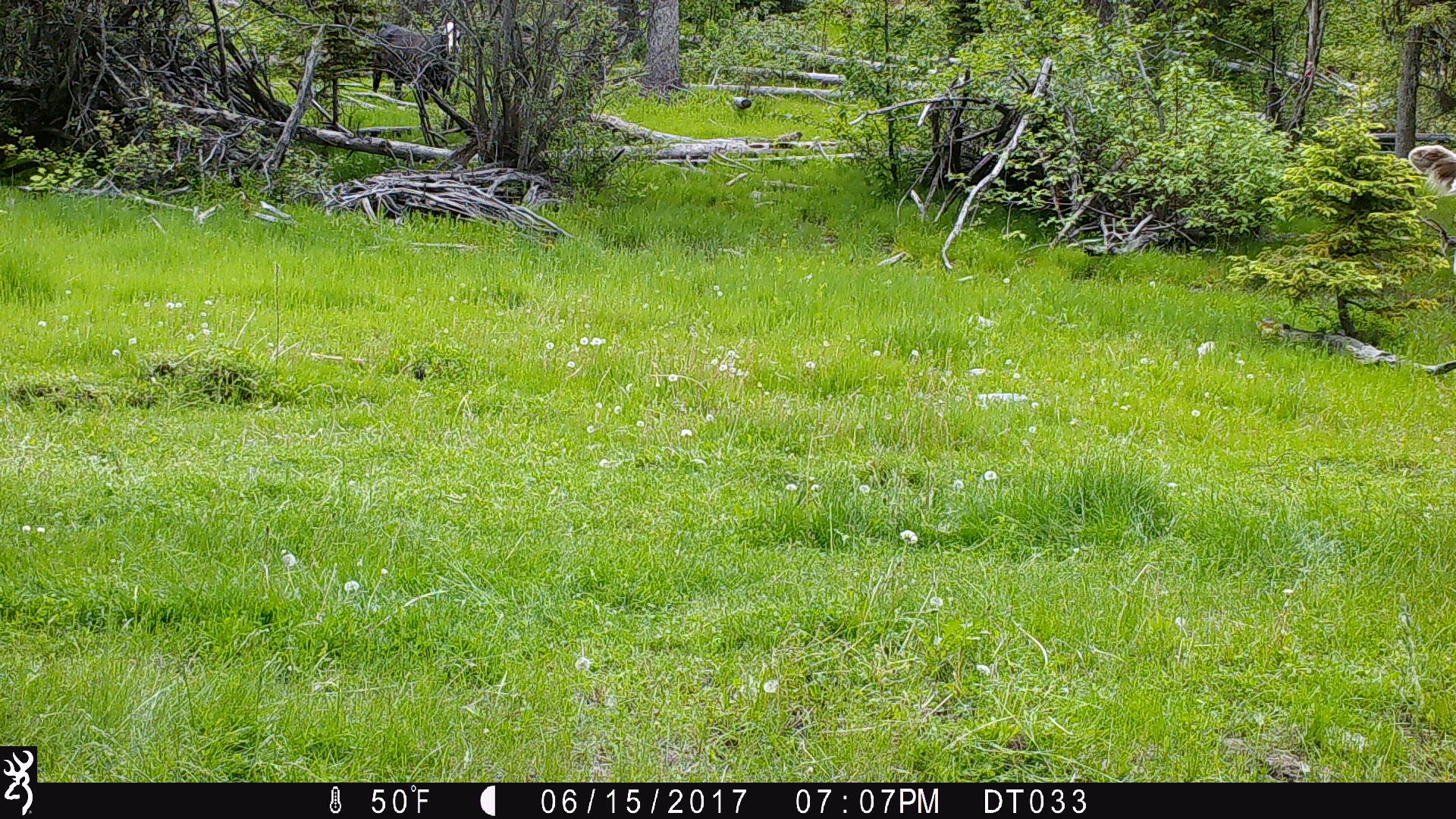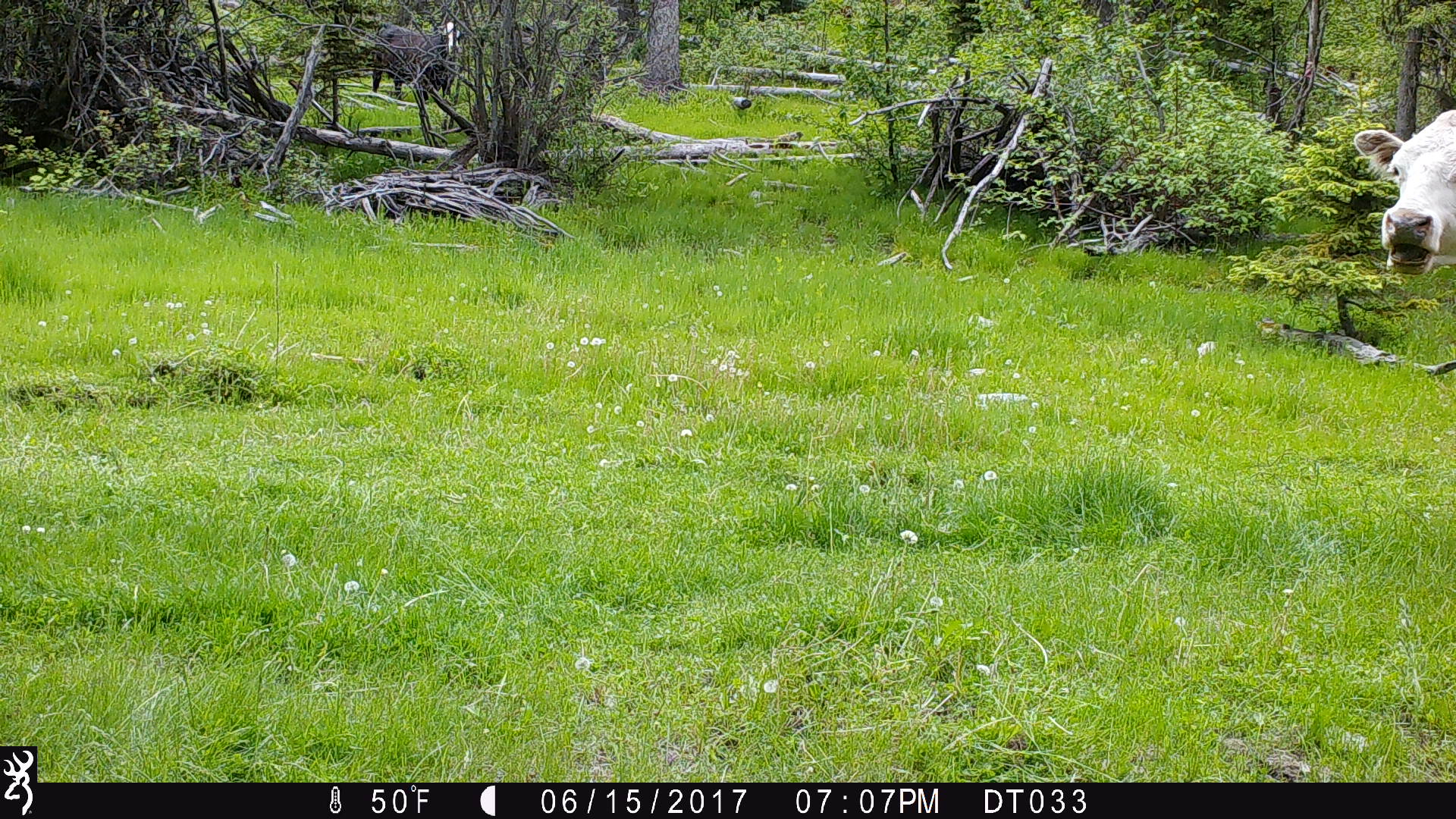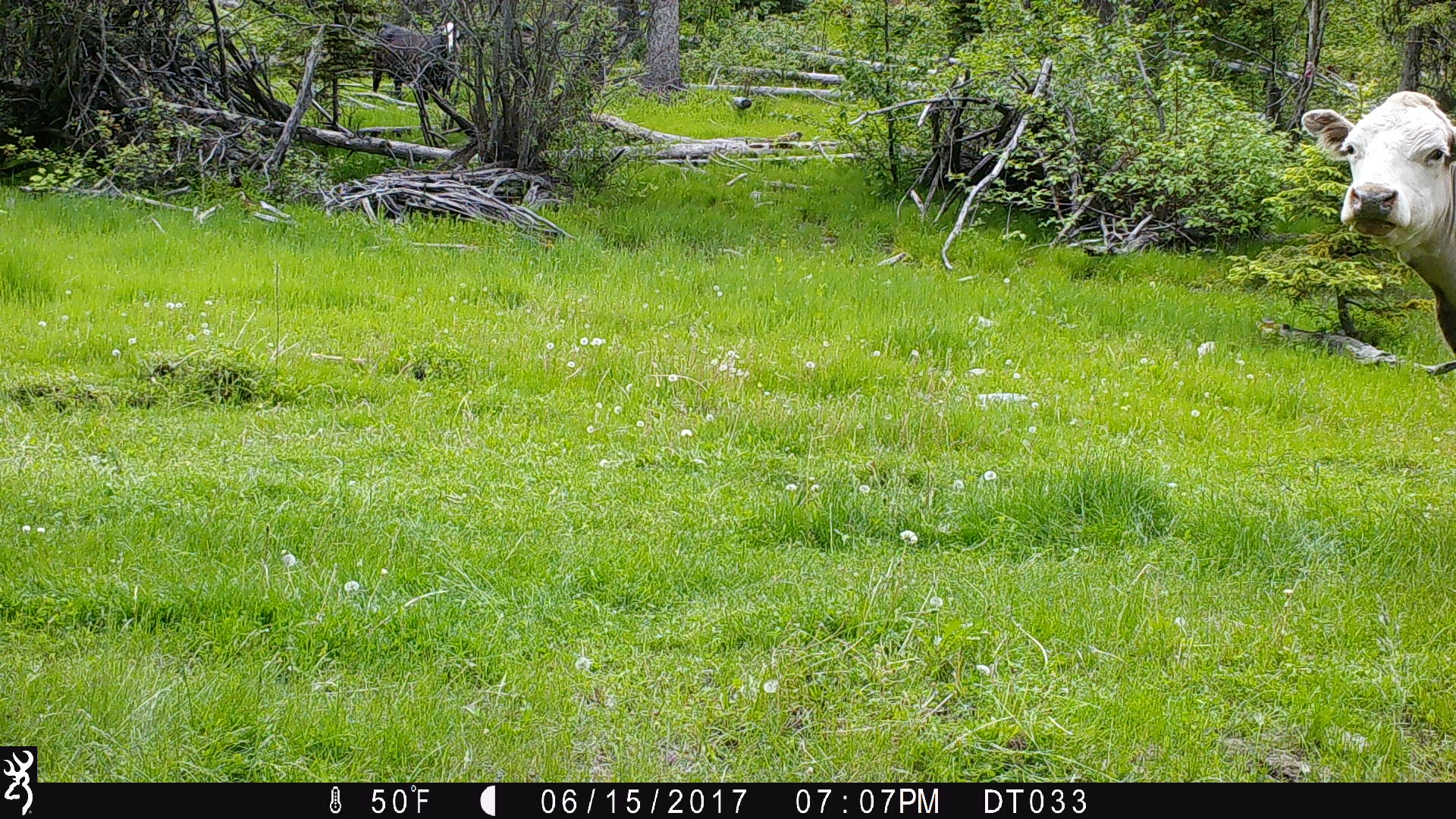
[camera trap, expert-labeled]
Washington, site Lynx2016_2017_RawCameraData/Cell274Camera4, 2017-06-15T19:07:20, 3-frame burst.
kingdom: Animalia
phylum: Chordata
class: Mammalia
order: Artiodactyla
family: Bovidae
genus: Bos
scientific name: Bos taurus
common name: domestic cattle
Domestic cattle (Bos taurus). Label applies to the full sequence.